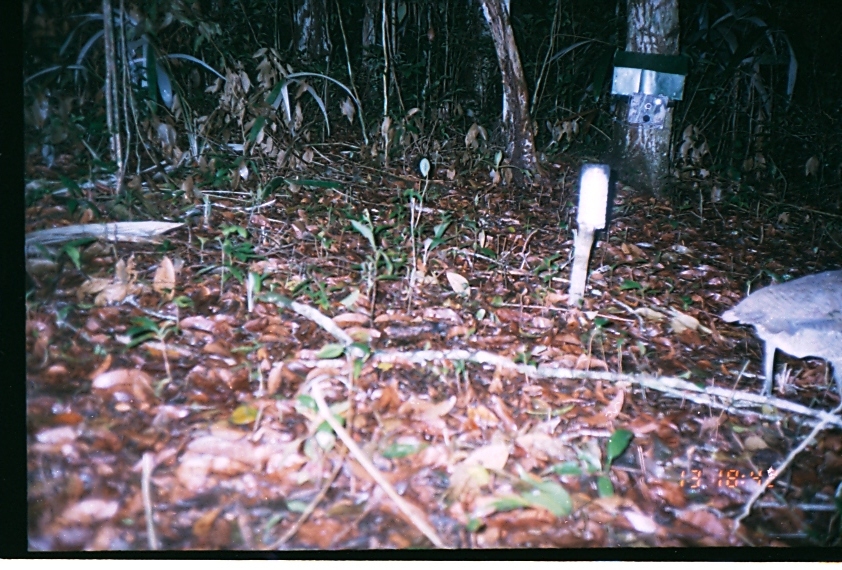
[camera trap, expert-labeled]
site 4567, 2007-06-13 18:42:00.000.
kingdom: Animalia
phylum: Chordata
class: Aves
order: Tinamiformes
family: Tinamidae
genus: Tinamus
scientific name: Tinamus major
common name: great tinamou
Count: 1.